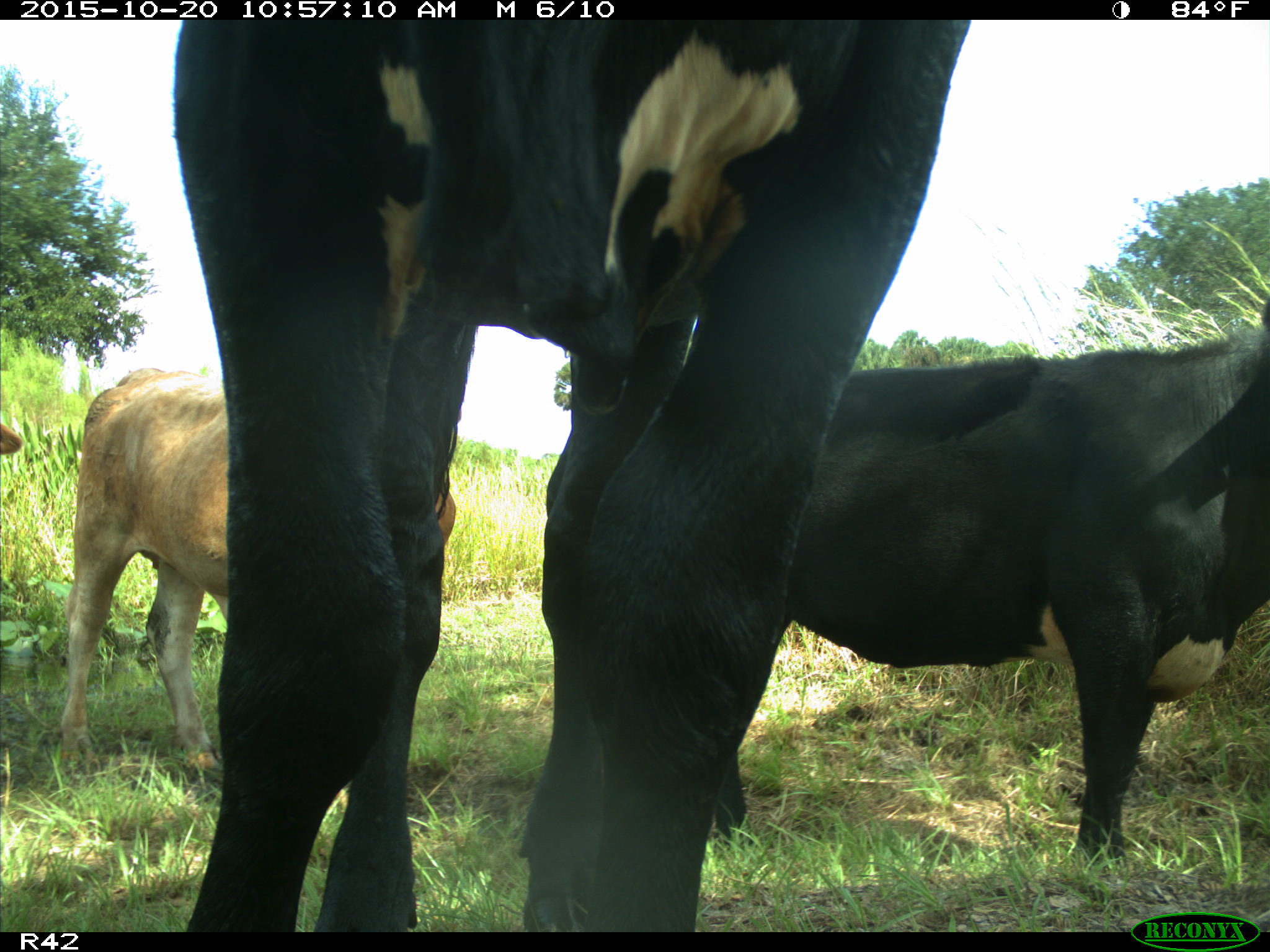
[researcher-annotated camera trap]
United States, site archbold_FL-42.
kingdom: Animalia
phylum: Chordata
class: Mammalia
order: Artiodactyla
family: Bovidae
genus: Bos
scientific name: Bos taurus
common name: domestic cow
Bos taurus (domestic cow).